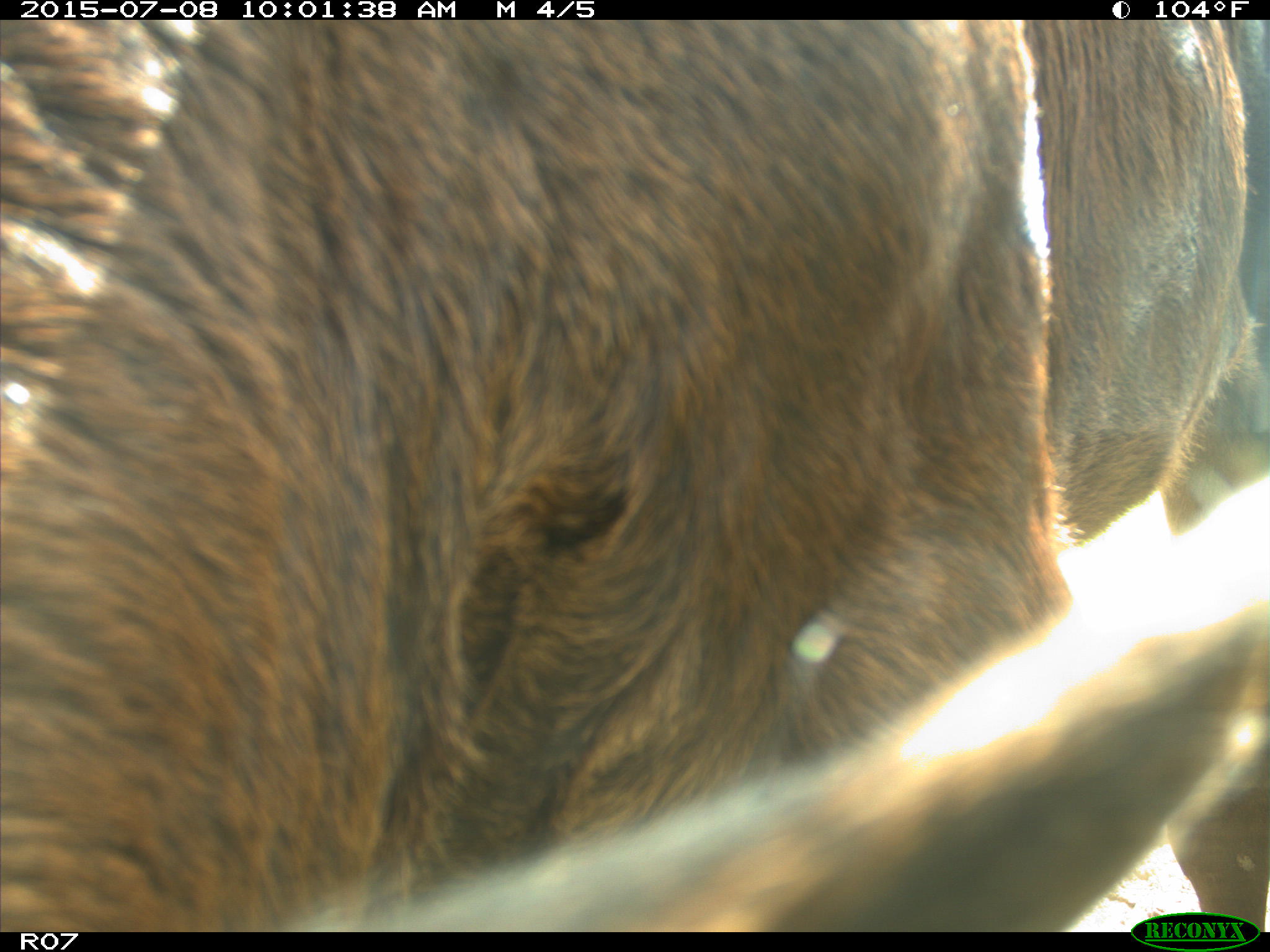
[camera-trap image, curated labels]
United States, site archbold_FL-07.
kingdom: Animalia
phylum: Chordata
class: Mammalia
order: Artiodactyla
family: Bovidae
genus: Bos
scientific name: Bos taurus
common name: domestic cow